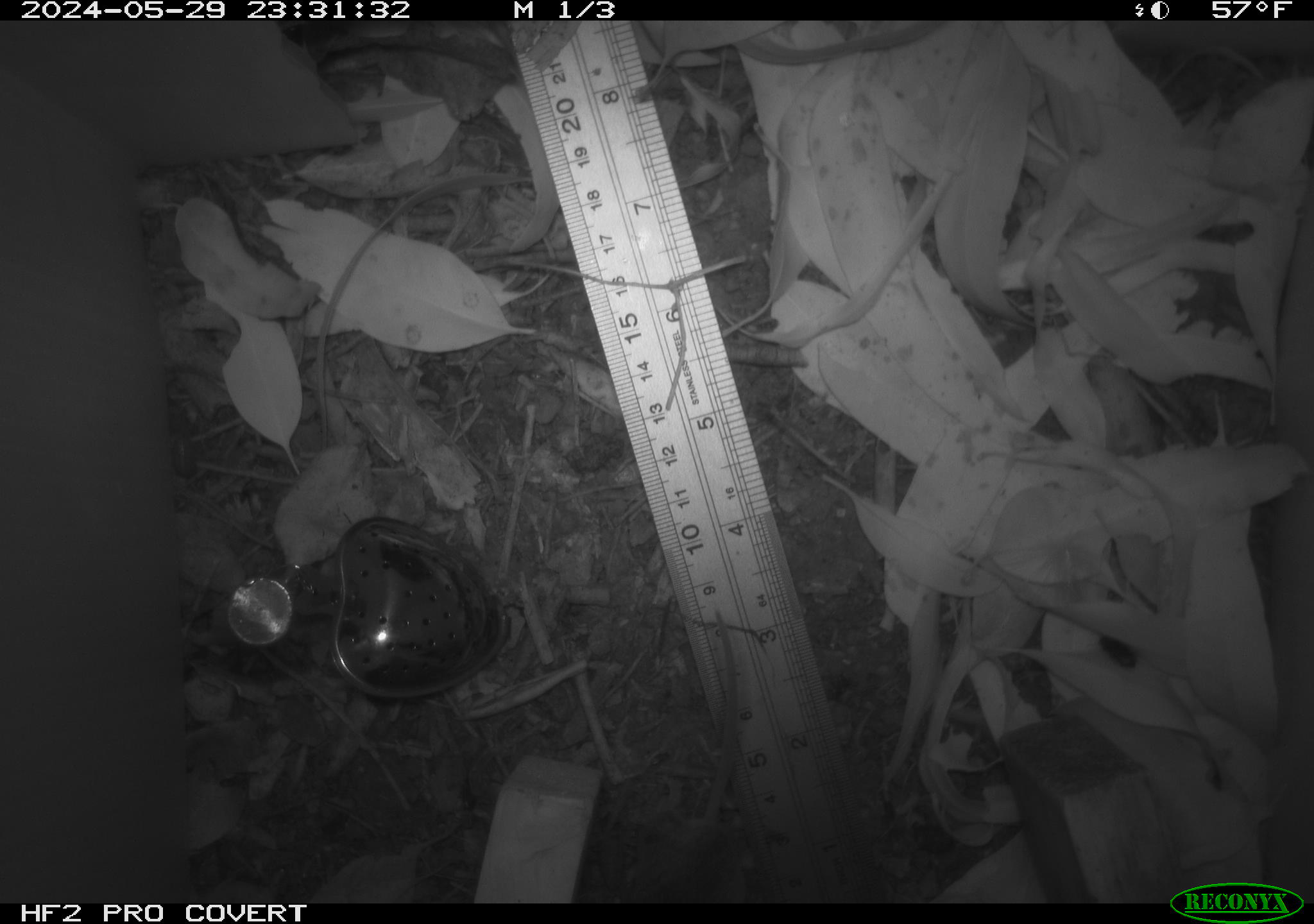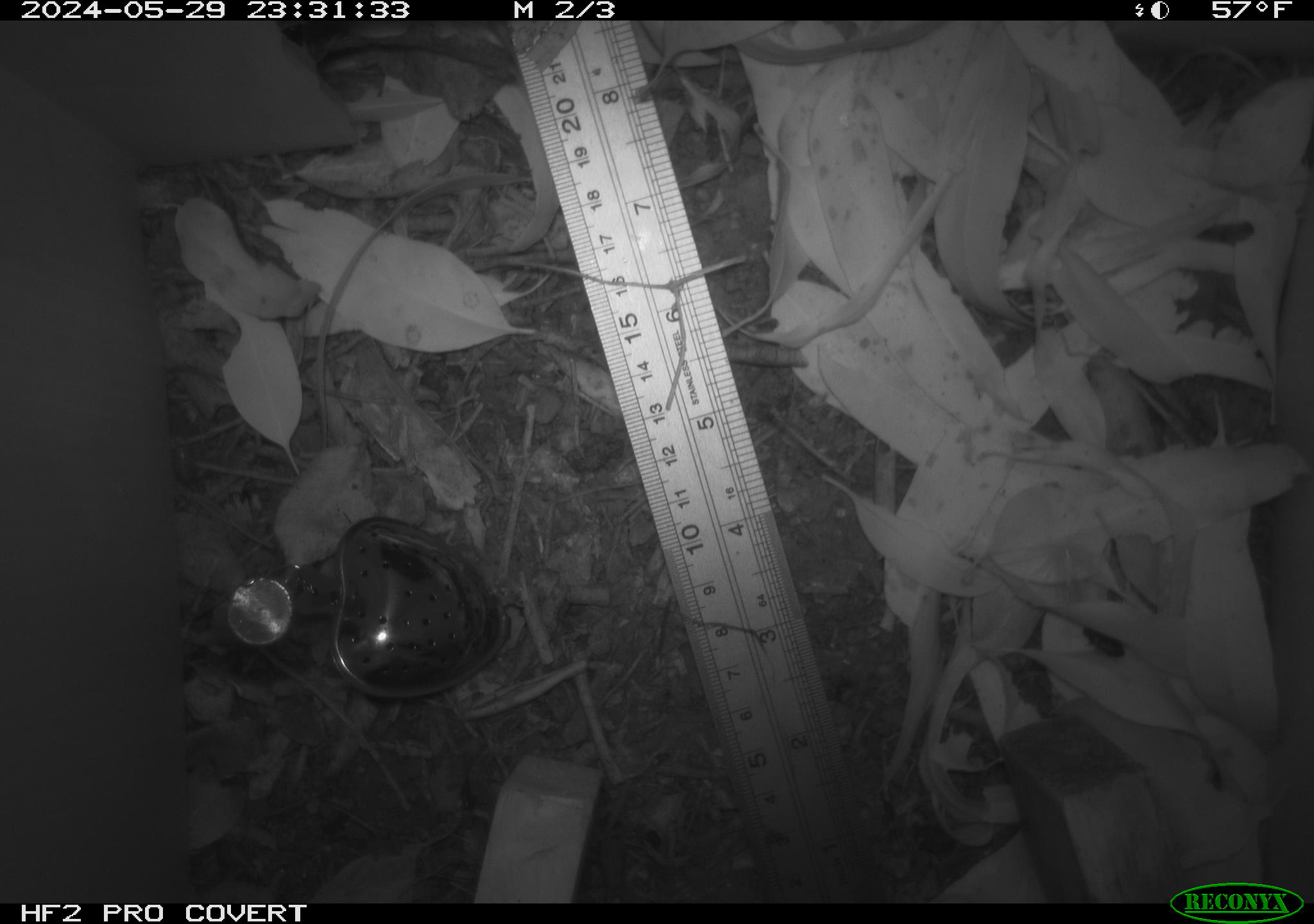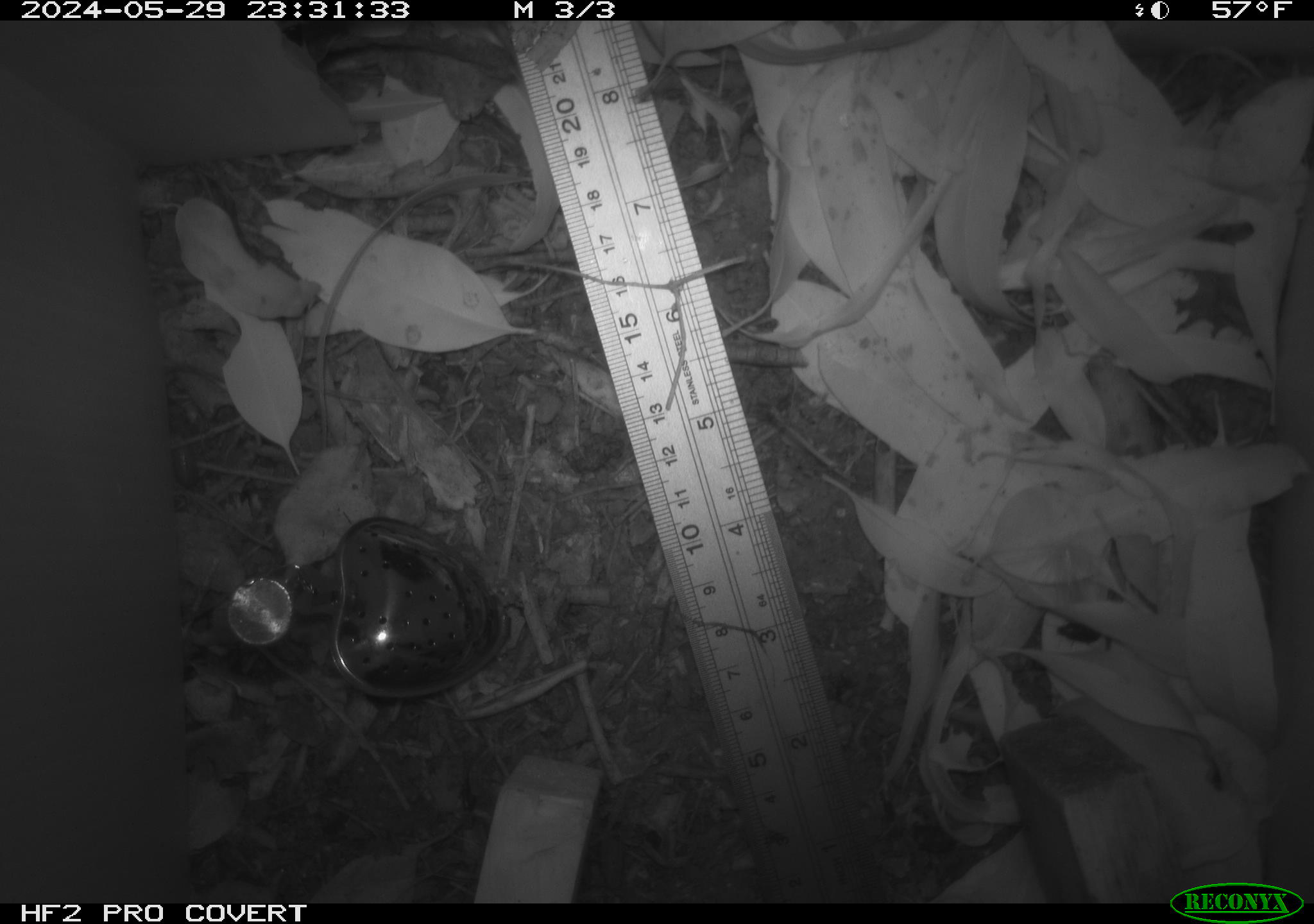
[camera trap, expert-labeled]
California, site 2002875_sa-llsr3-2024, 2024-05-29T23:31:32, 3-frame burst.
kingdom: Animalia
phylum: Chordata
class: Mammalia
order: Rodentia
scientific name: Rodentia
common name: mouse species